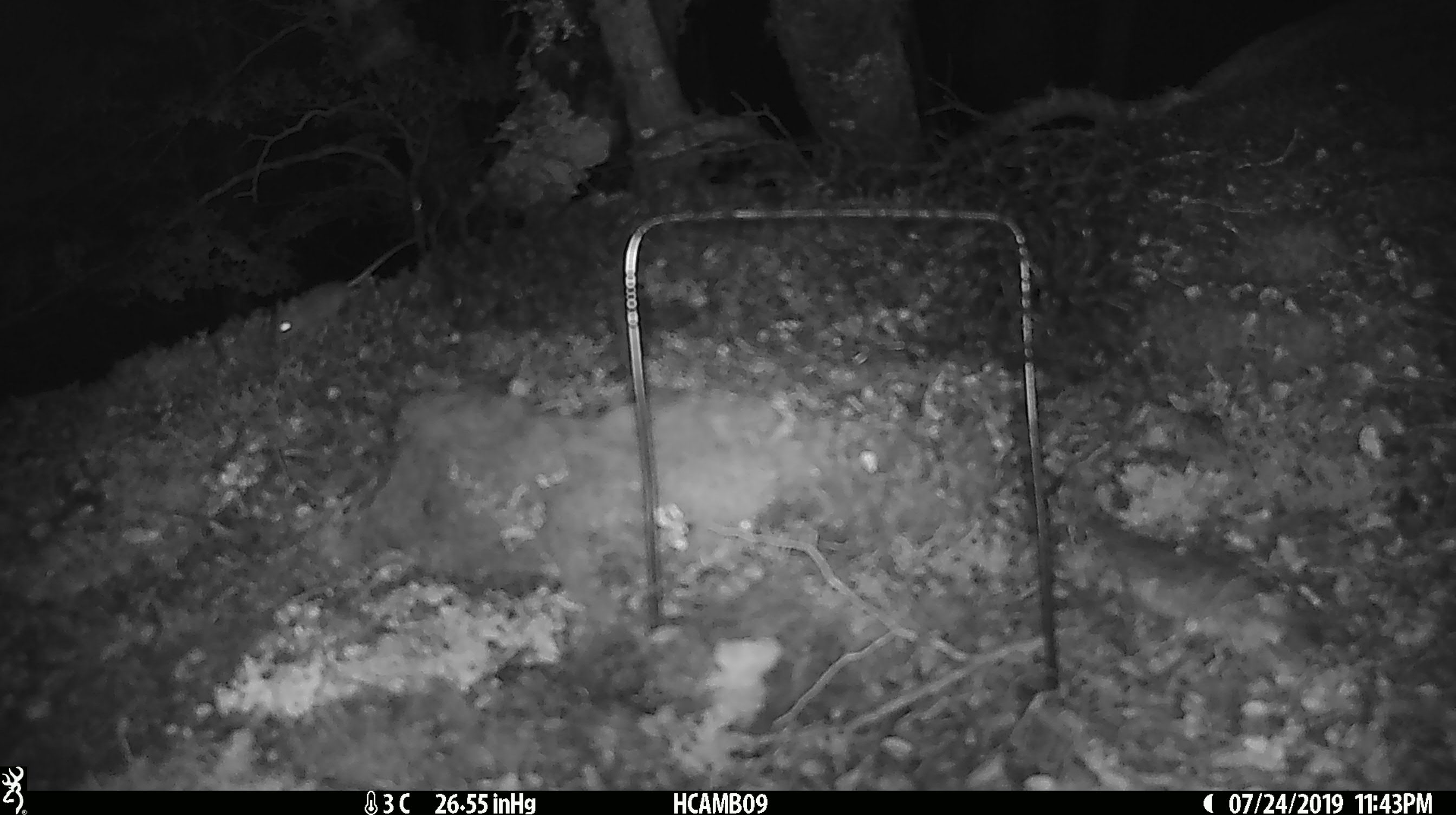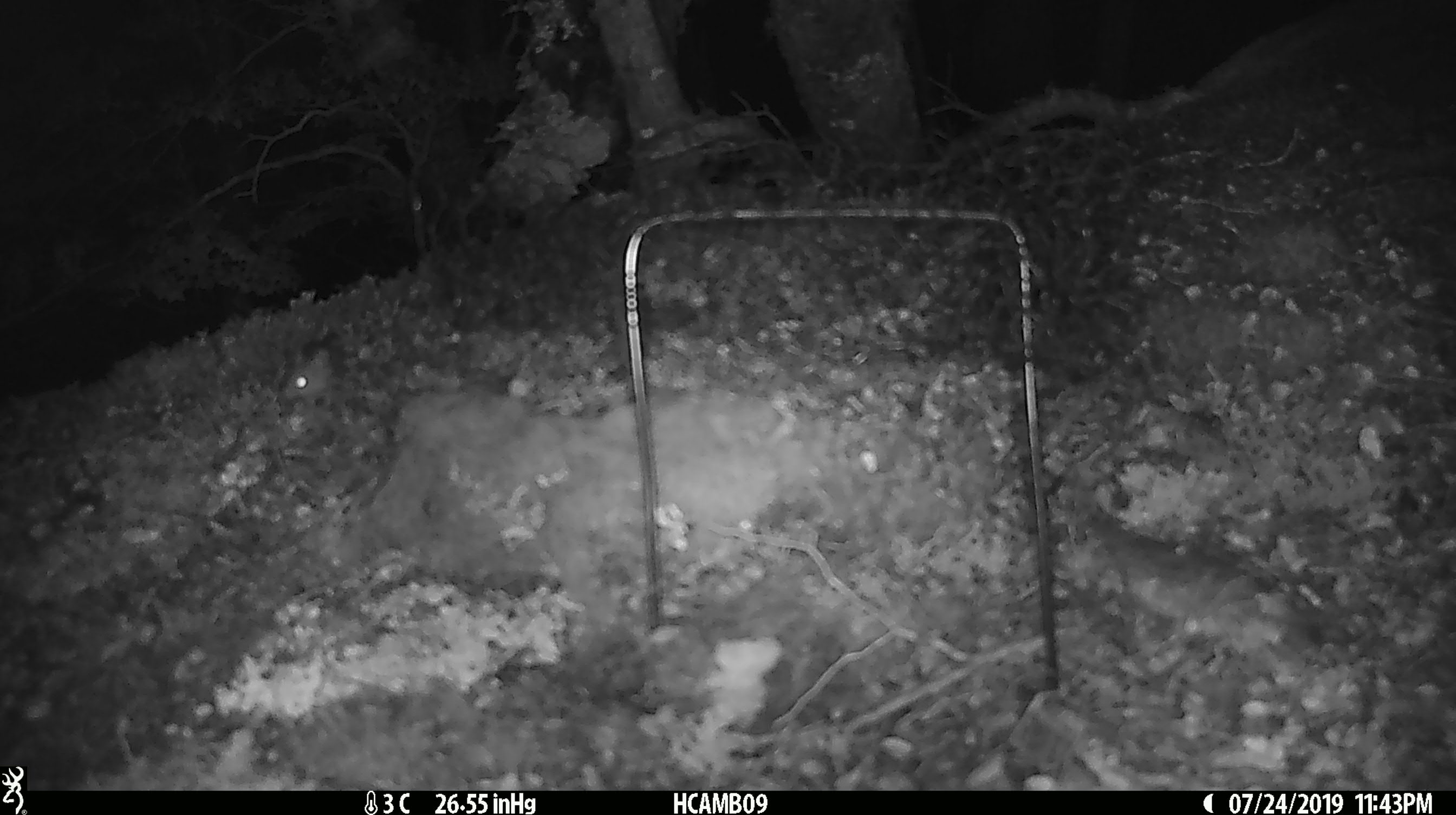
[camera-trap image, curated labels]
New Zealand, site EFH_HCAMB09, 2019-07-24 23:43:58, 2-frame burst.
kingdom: Animalia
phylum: Chordata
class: Mammalia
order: Rodentia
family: Muridae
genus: Mus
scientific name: Mus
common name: mouse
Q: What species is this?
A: Mouse (Mus).